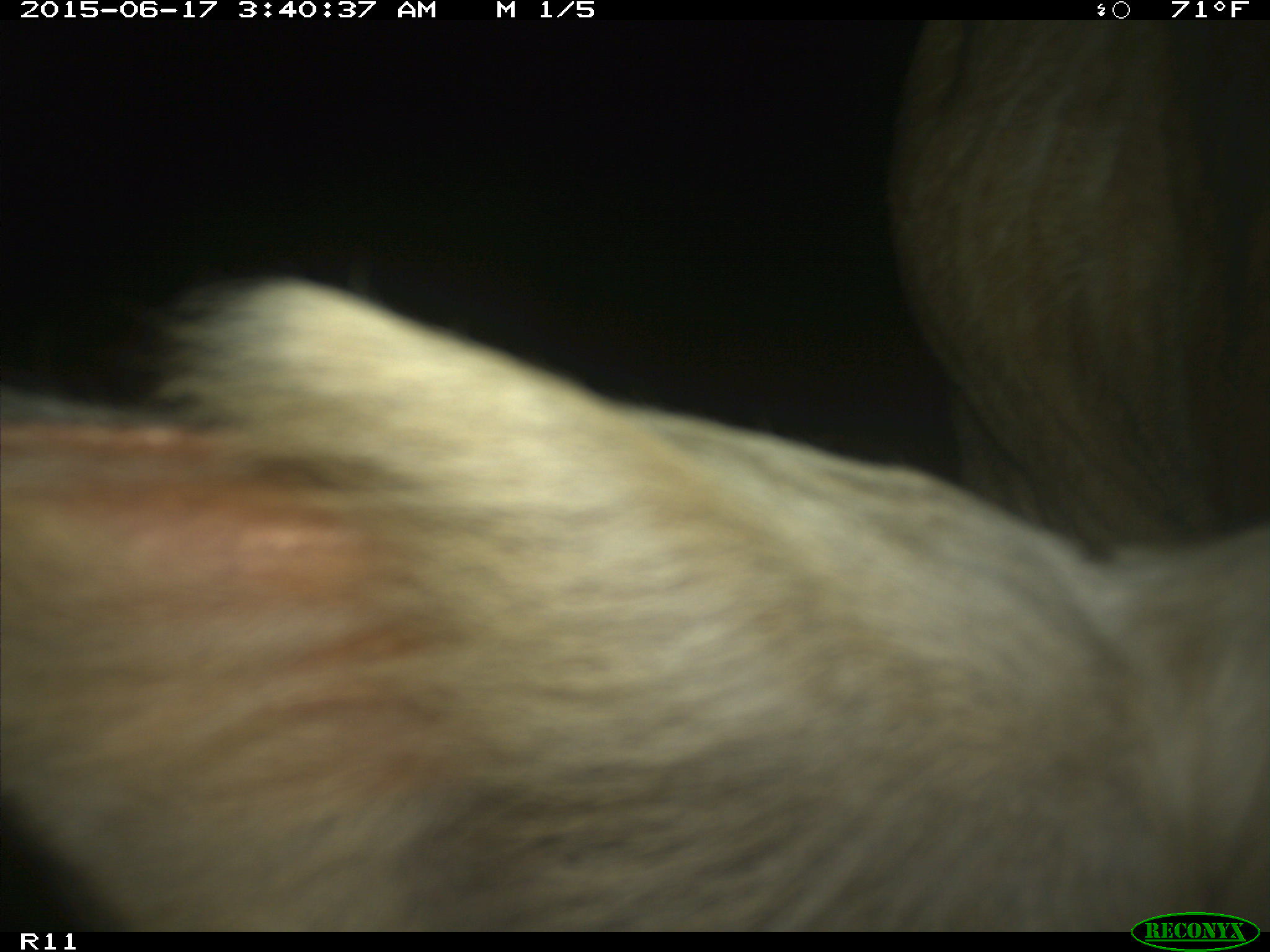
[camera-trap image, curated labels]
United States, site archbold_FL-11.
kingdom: Animalia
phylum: Chordata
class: Mammalia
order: Artiodactyla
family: Bovidae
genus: Bos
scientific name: Bos taurus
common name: domestic cow